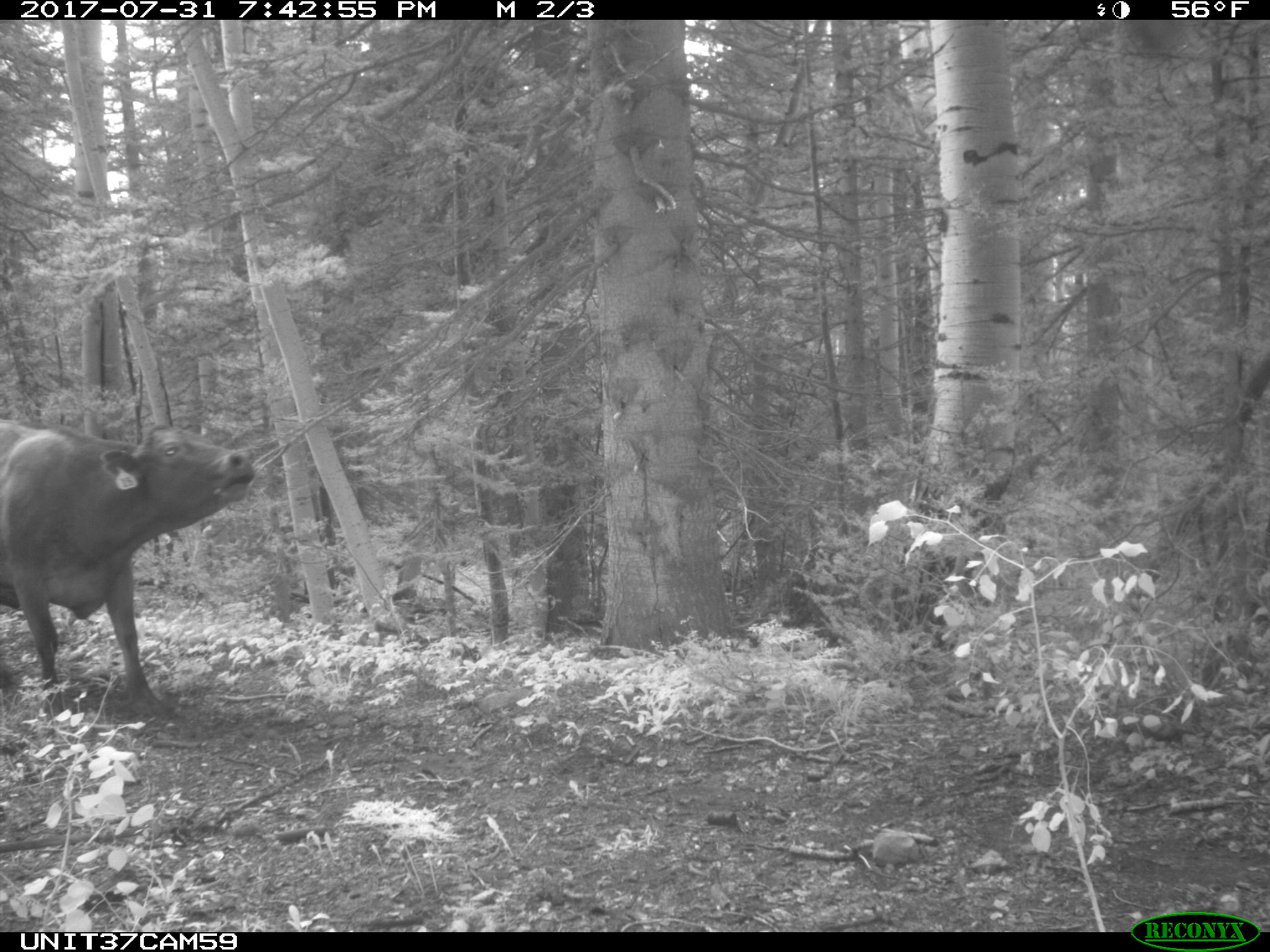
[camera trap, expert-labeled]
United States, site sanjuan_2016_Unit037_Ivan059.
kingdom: Animalia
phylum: Chordata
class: Mammalia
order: Artiodactyla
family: Bovidae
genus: Bos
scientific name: Bos taurus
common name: domestic cow